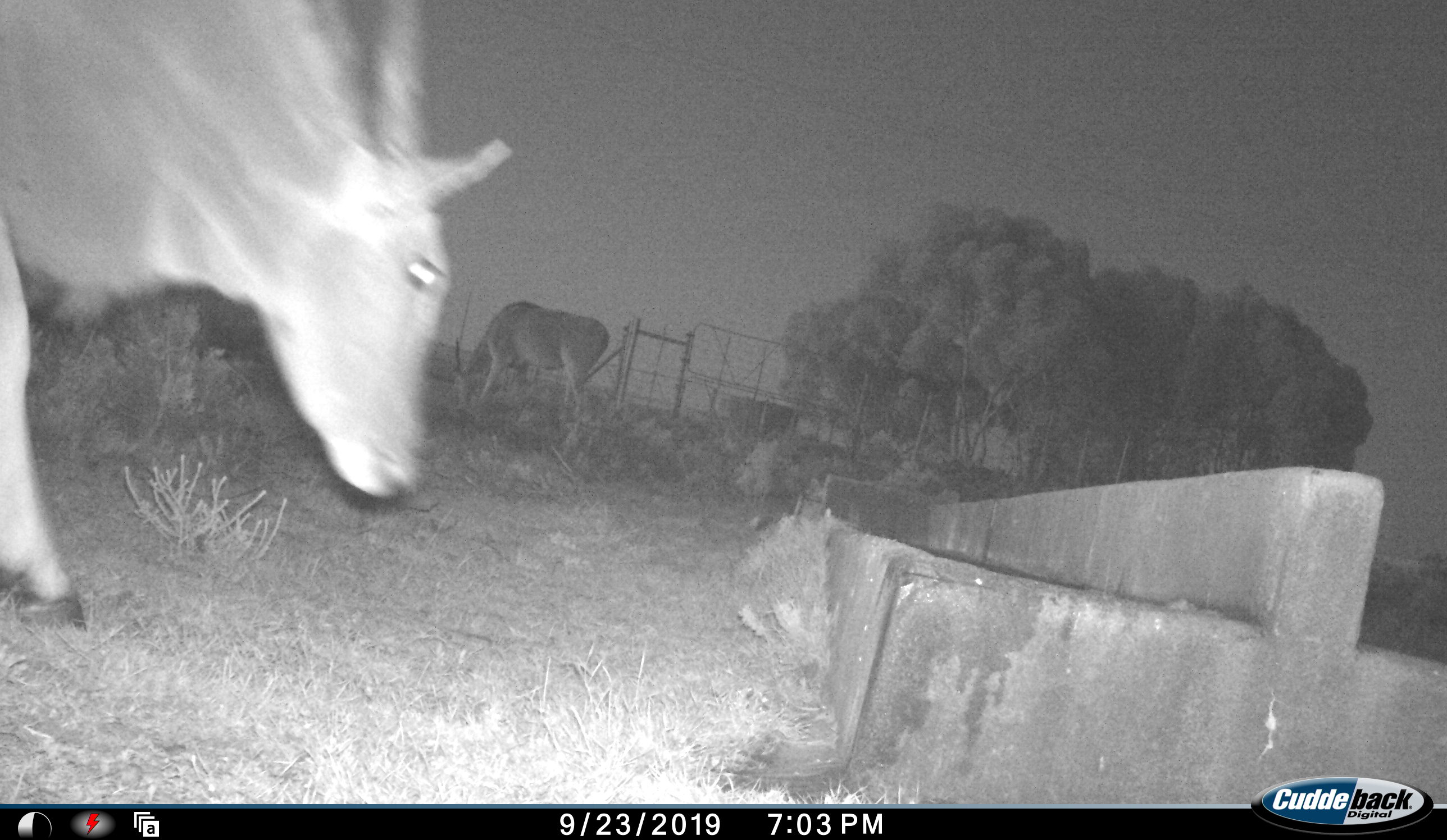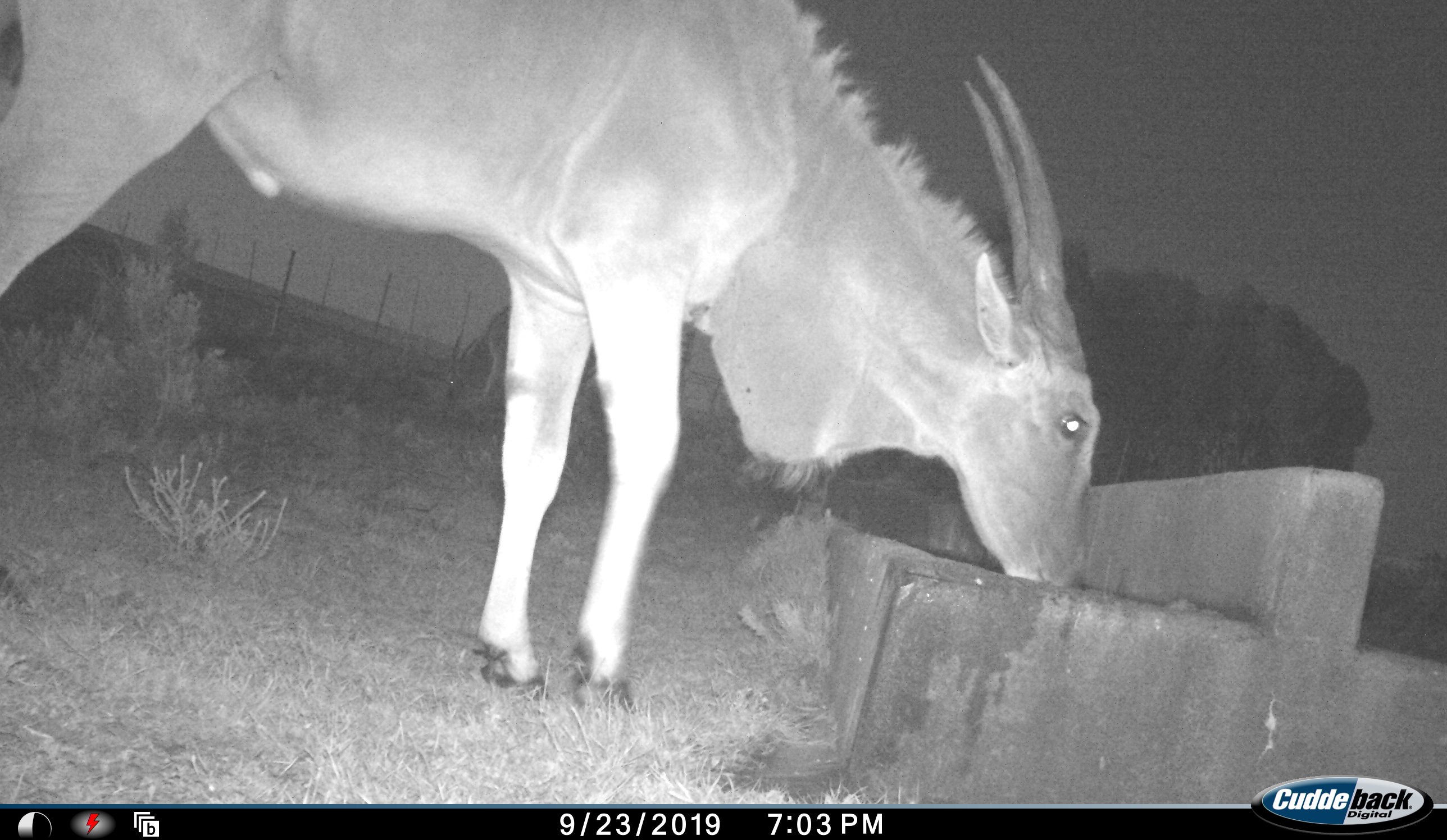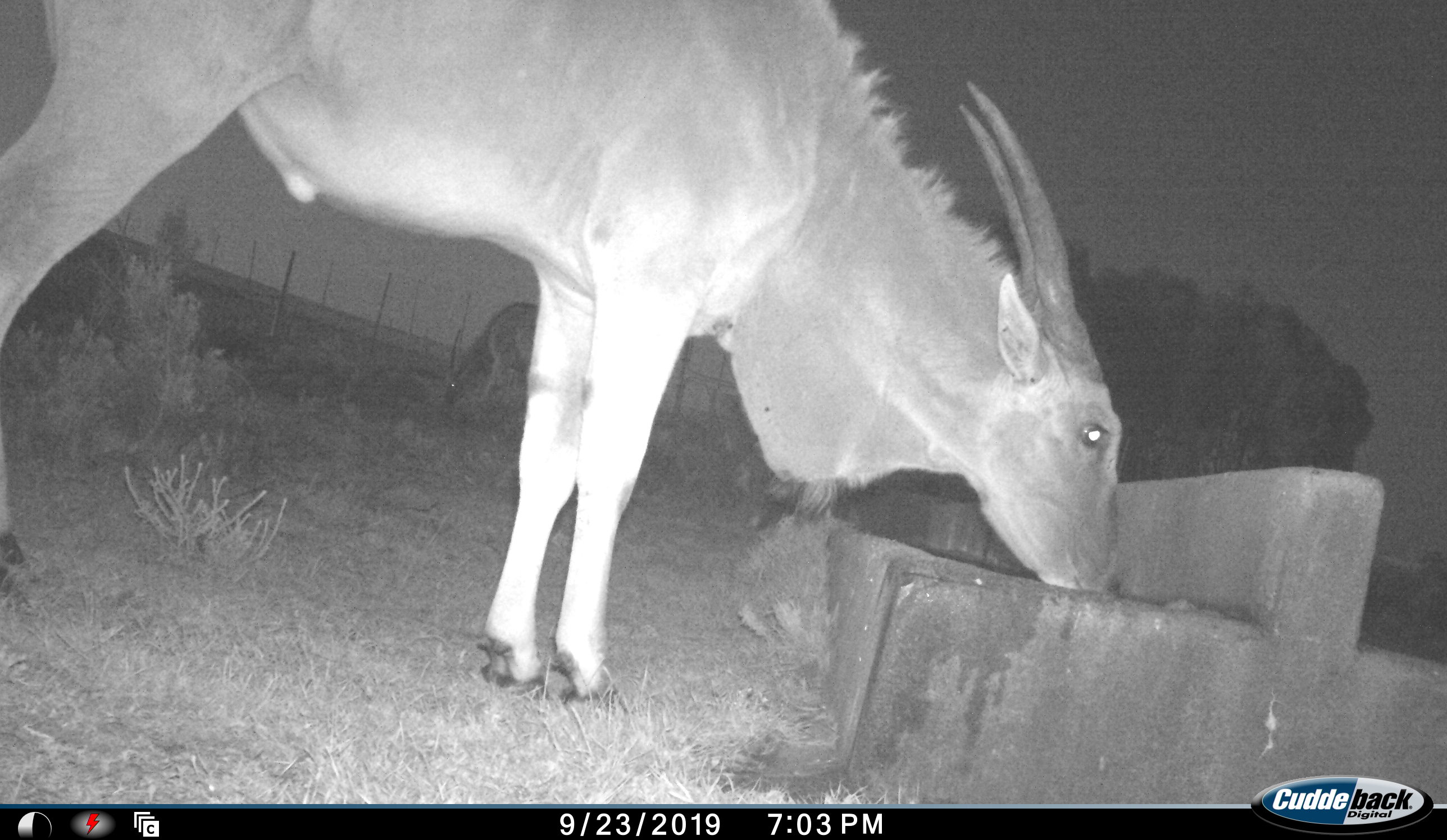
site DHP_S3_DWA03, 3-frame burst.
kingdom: Animalia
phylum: Chordata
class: Mammalia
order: Artiodactyla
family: Bovidae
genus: Tragelaphus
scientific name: Tragelaphus oryx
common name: eland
Eland (Tragelaphus oryx), count 2. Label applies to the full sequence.